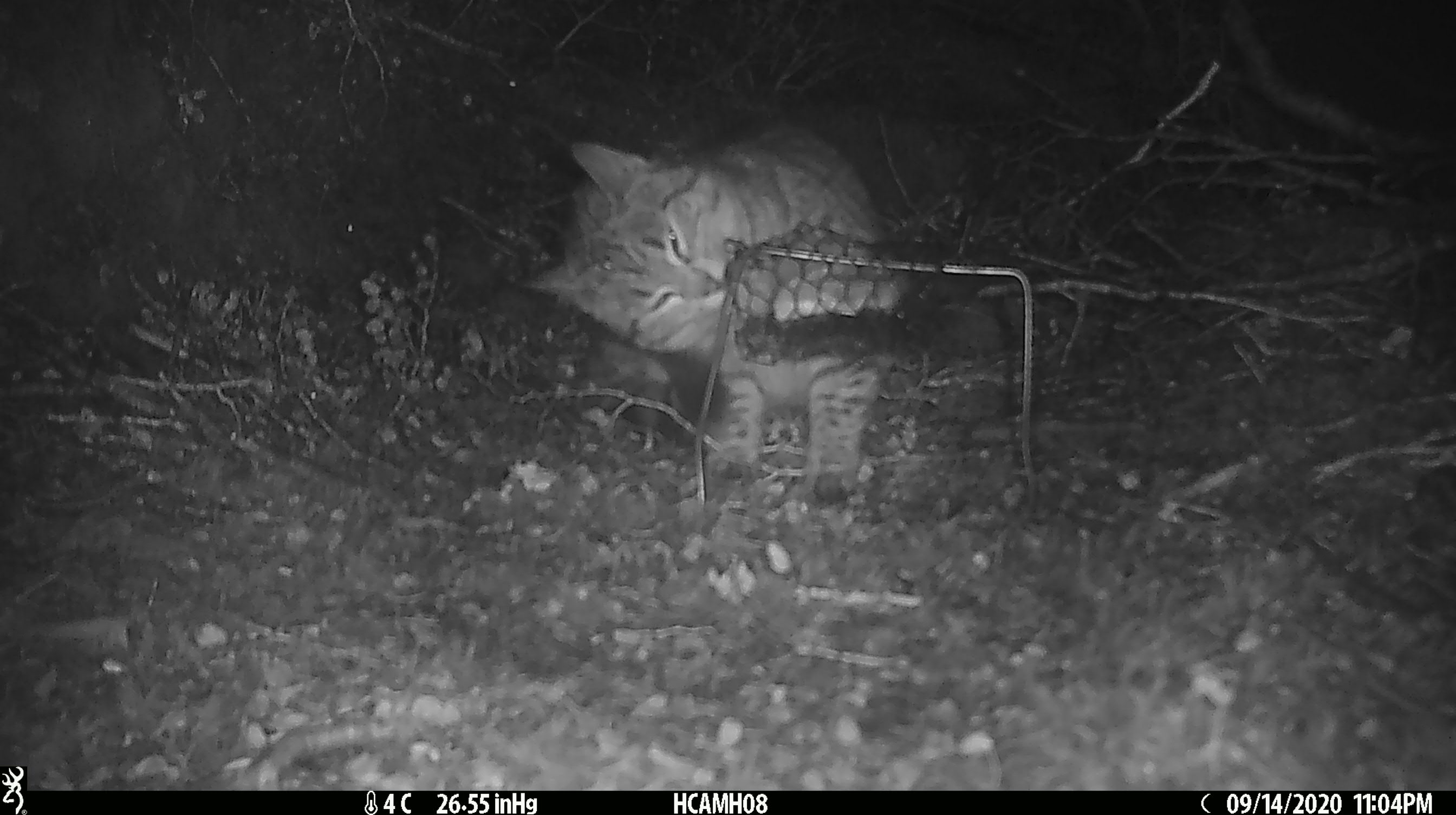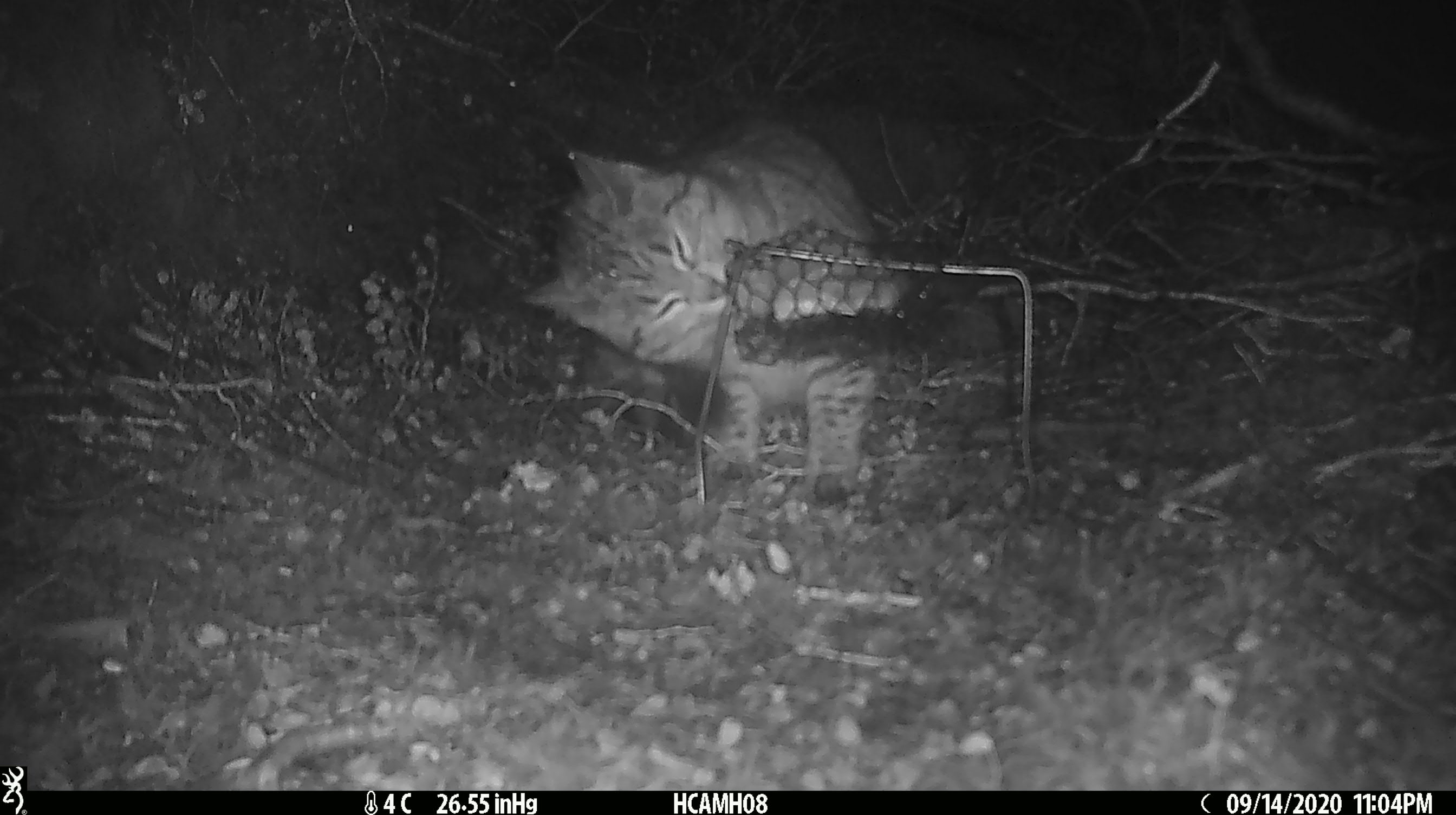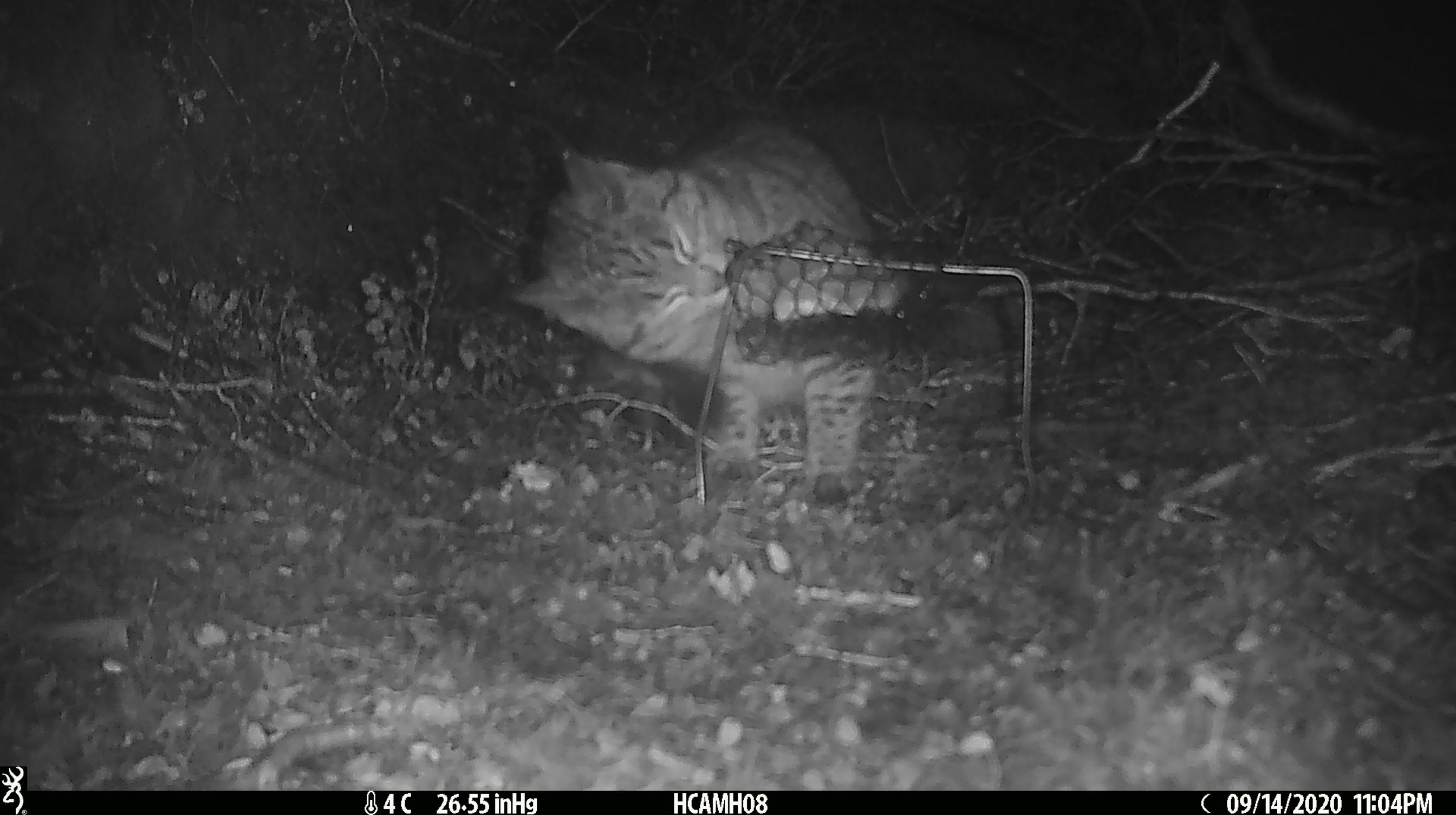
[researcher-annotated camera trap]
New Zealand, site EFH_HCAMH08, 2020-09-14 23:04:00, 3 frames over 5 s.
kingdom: Animalia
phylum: Chordata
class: Mammalia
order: Carnivora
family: Felidae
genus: Felis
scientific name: Felis catus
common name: domestic cat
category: cat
Cat (domestic cat) (Felis catus).